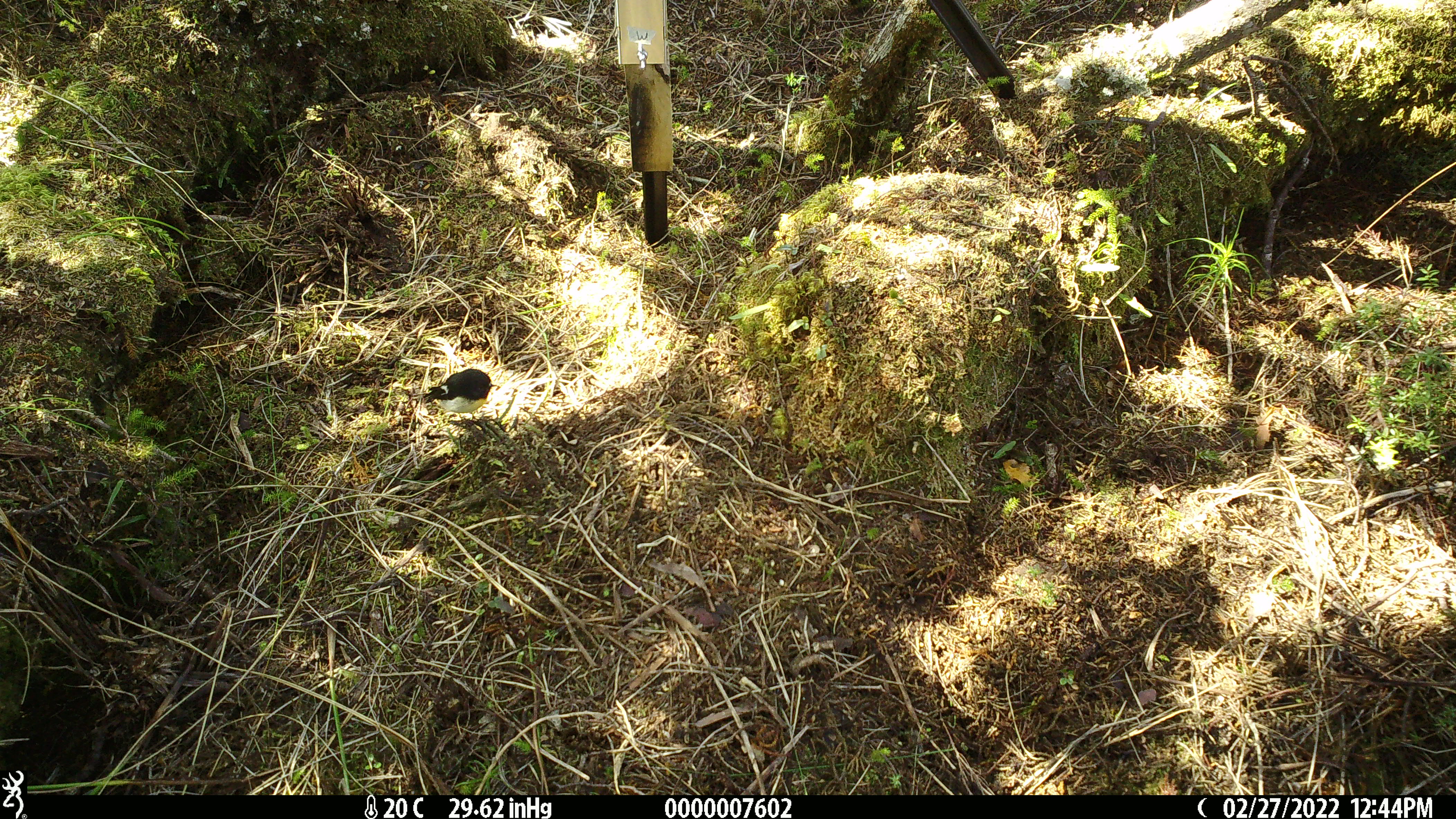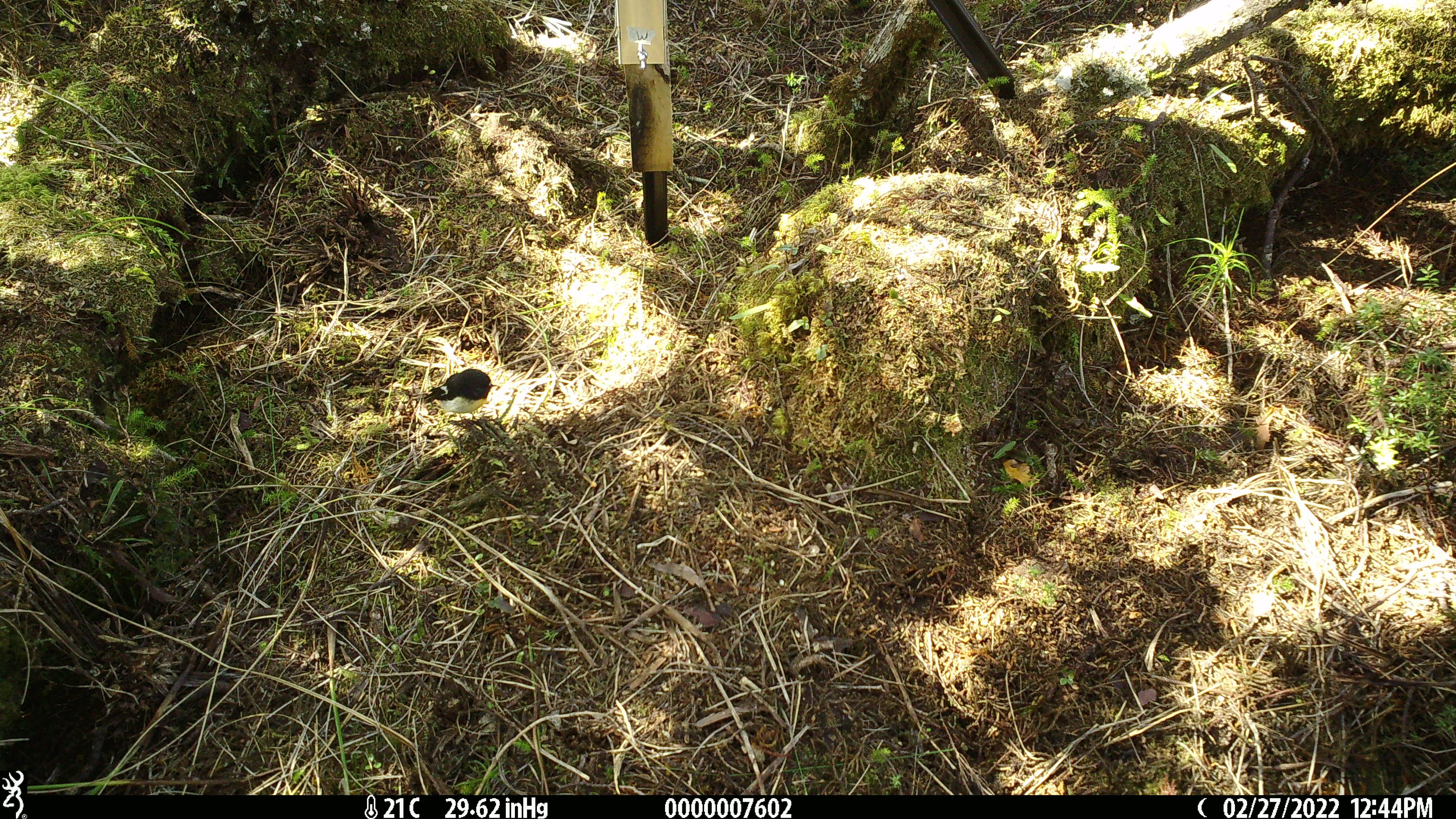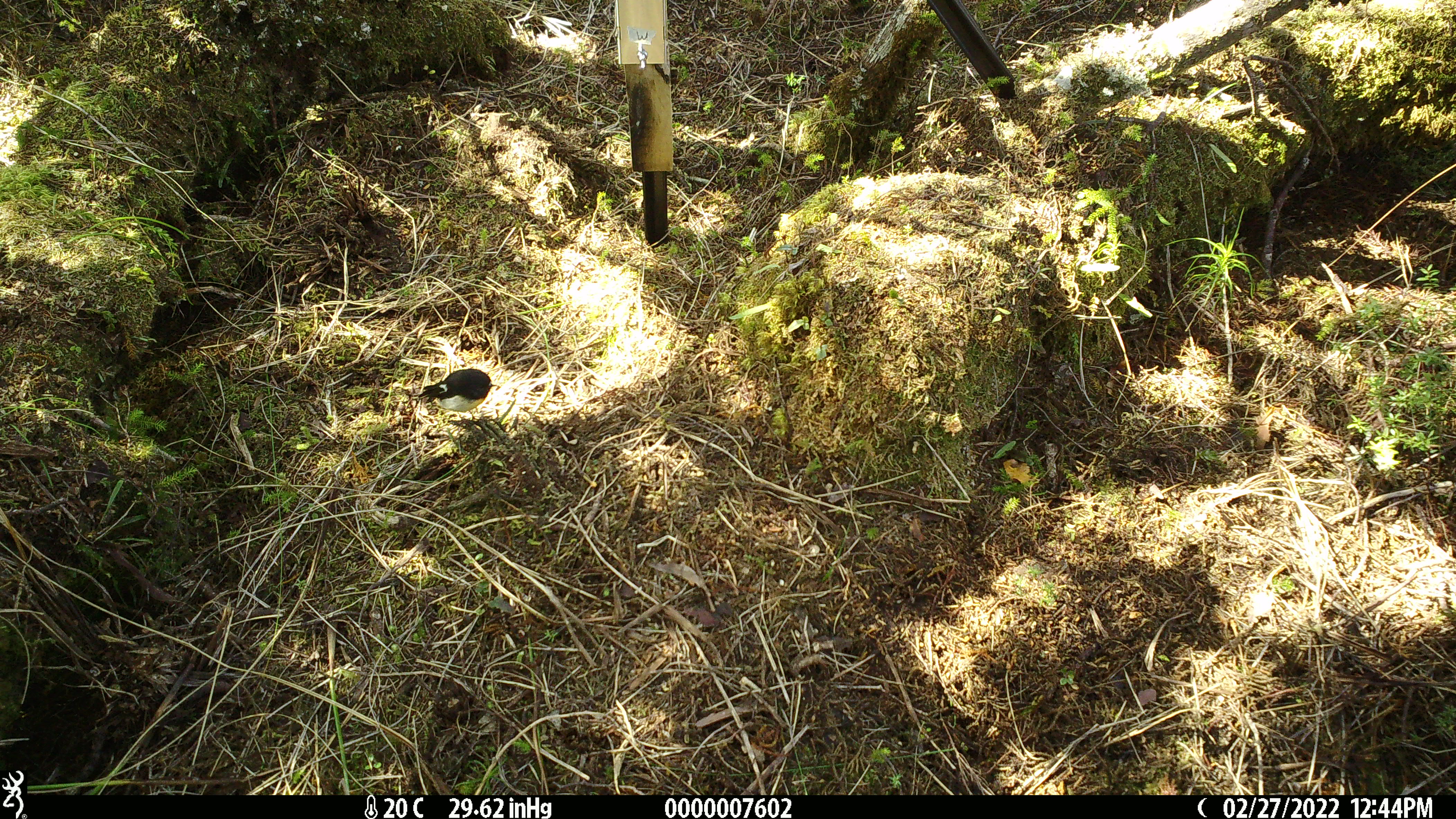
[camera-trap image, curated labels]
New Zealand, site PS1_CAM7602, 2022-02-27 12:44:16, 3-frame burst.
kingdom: Animalia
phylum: Chordata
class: Aves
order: Passeriformes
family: Petroicidae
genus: Petroica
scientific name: Petroica macrocephala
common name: tomtit